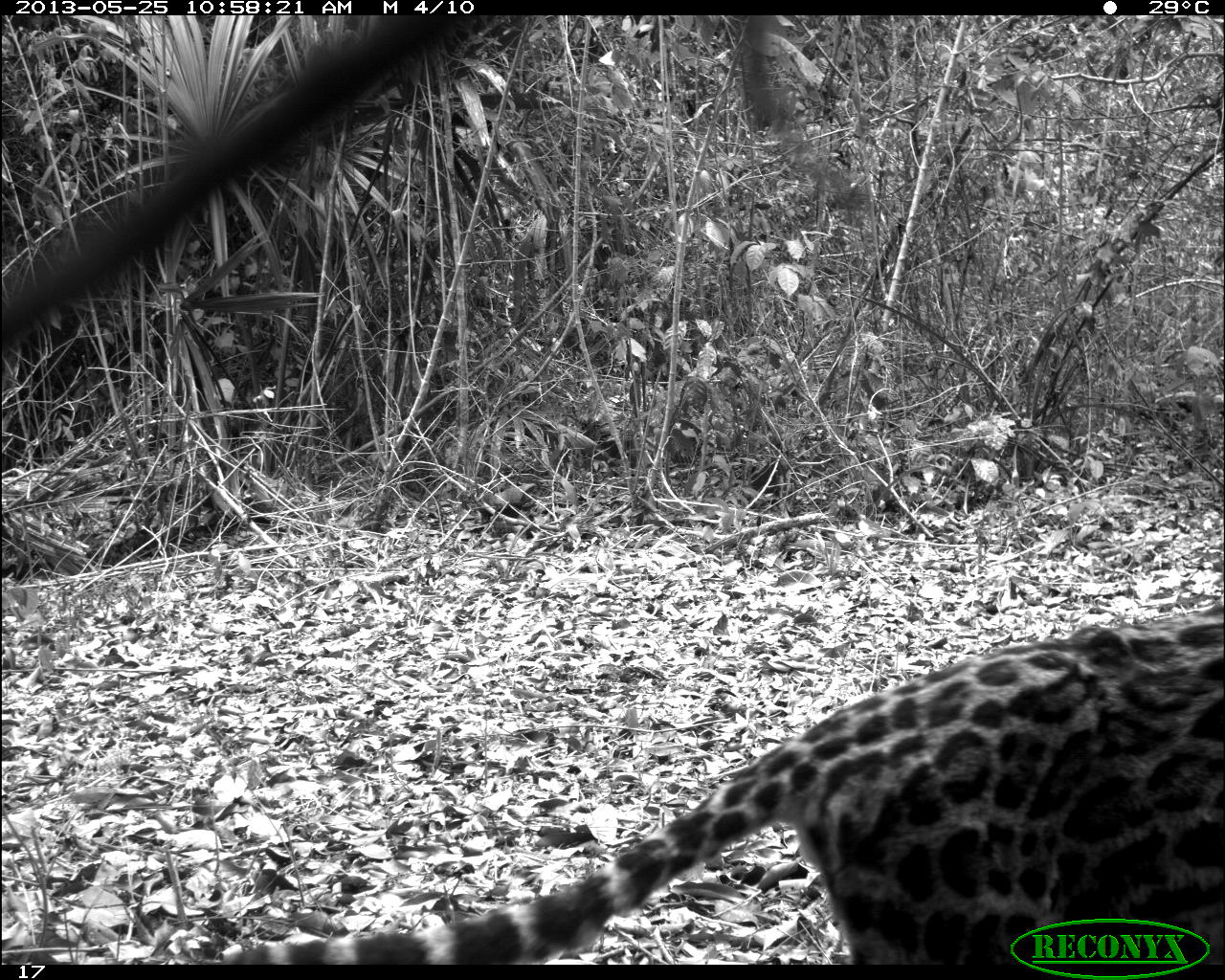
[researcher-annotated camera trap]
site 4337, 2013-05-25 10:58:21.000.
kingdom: Animalia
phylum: Chordata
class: Mammalia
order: Carnivora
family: Felidae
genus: Leopardus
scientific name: Leopardus pardalis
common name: ocelot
Leopardus pardalis (ocelot), count 1, sex female.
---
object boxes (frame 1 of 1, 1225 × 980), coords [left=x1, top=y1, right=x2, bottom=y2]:
leopardus pardalis: [left=213, top=606, right=1225, bottom=962]